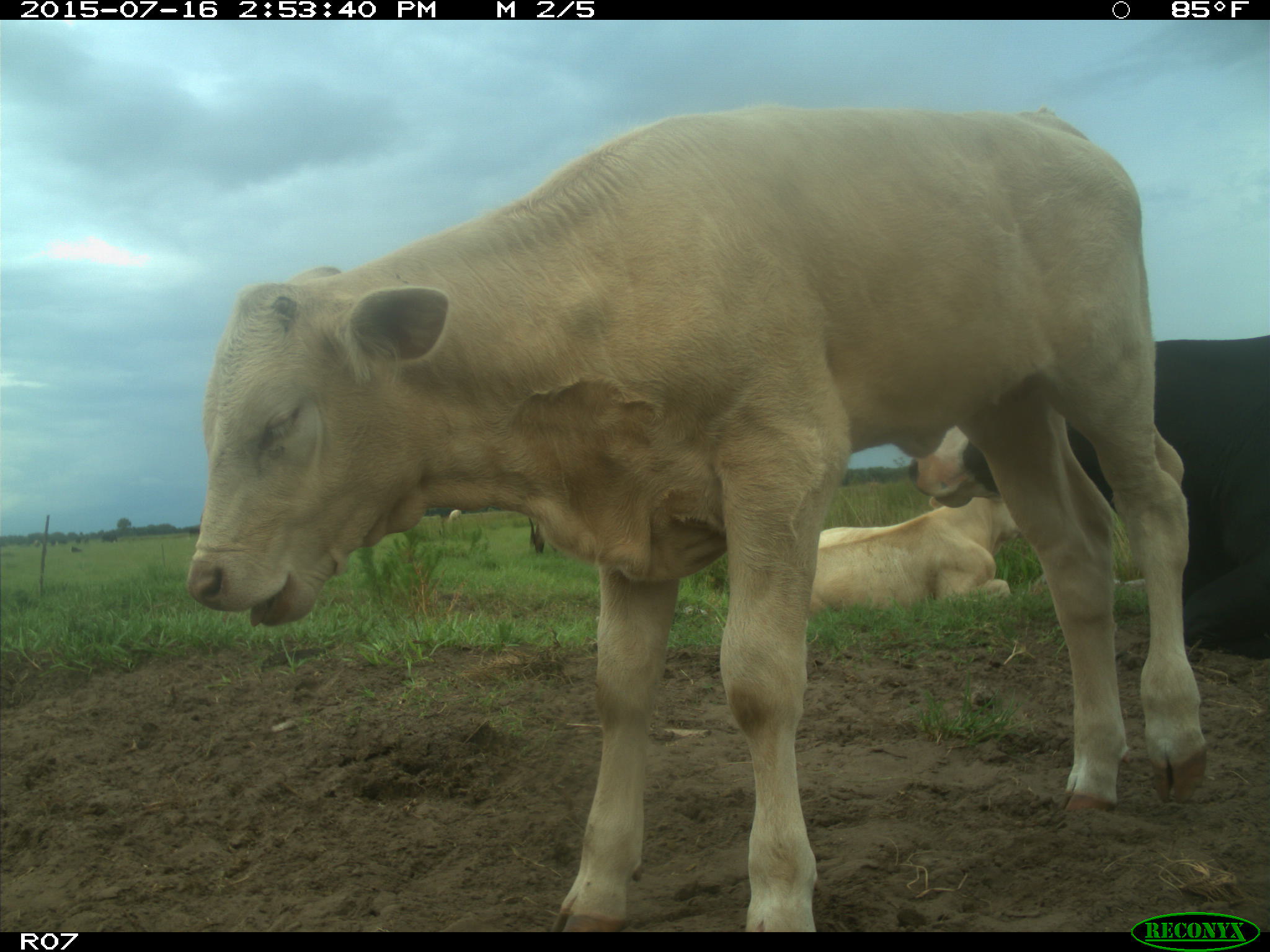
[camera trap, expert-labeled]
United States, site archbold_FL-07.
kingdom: Animalia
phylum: Chordata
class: Mammalia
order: Artiodactyla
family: Bovidae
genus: Bos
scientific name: Bos taurus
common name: domestic cow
Bos taurus (domestic cow).